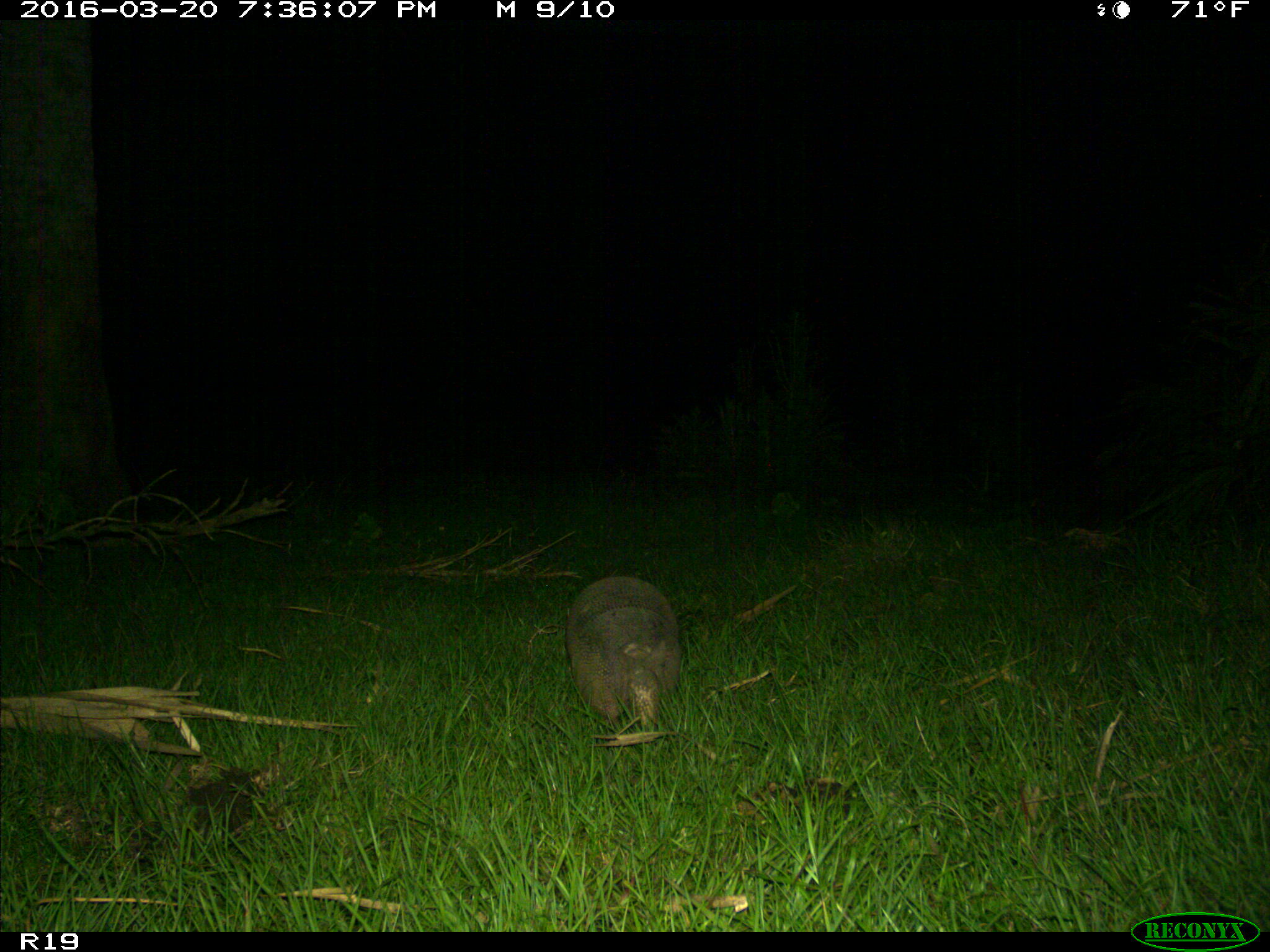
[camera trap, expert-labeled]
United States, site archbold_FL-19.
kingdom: Animalia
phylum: Chordata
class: Mammalia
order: Cingulata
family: Dasypodidae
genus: Dasypus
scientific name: Dasypus novemcinctus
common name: nine-banded armadillo